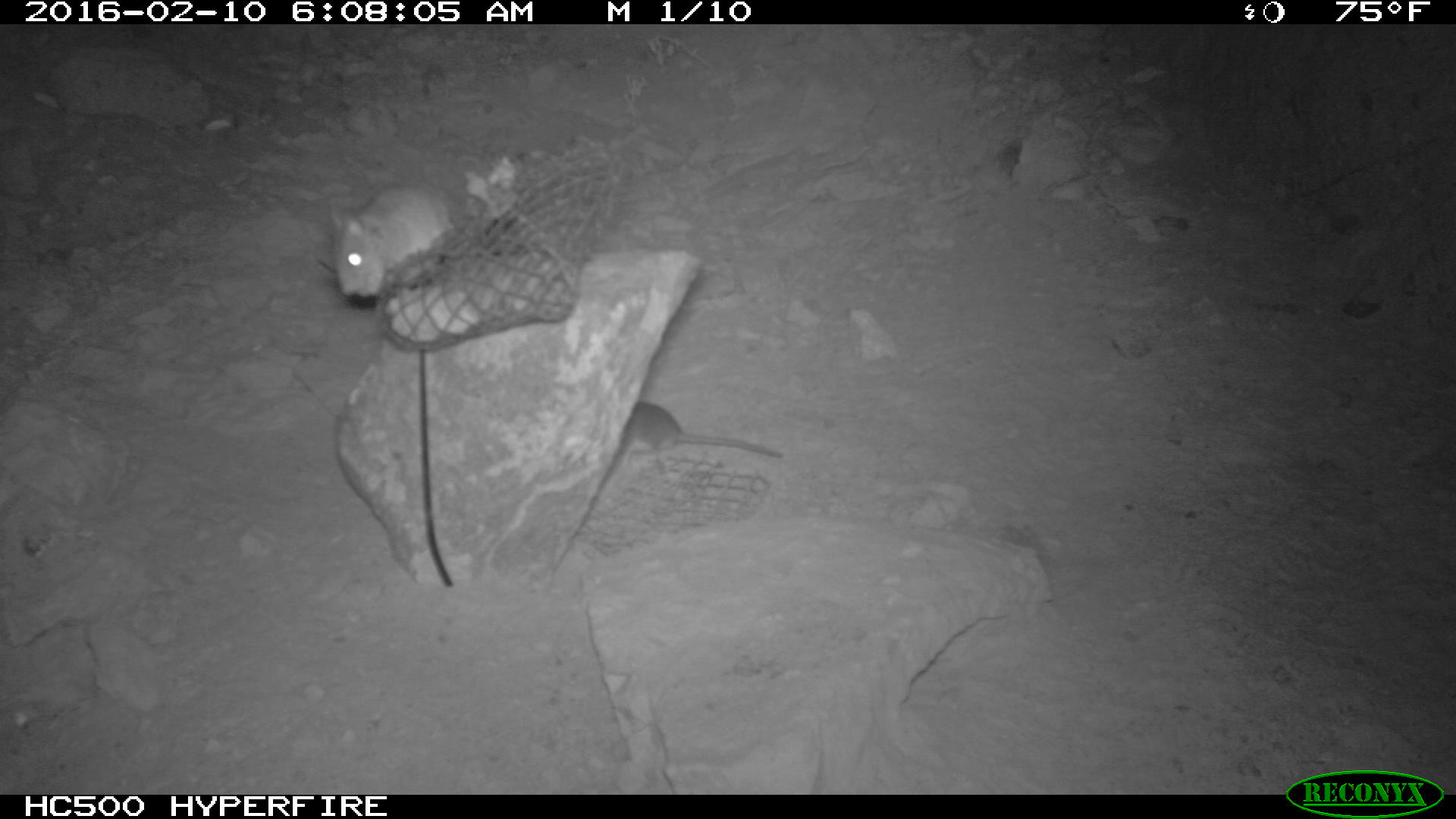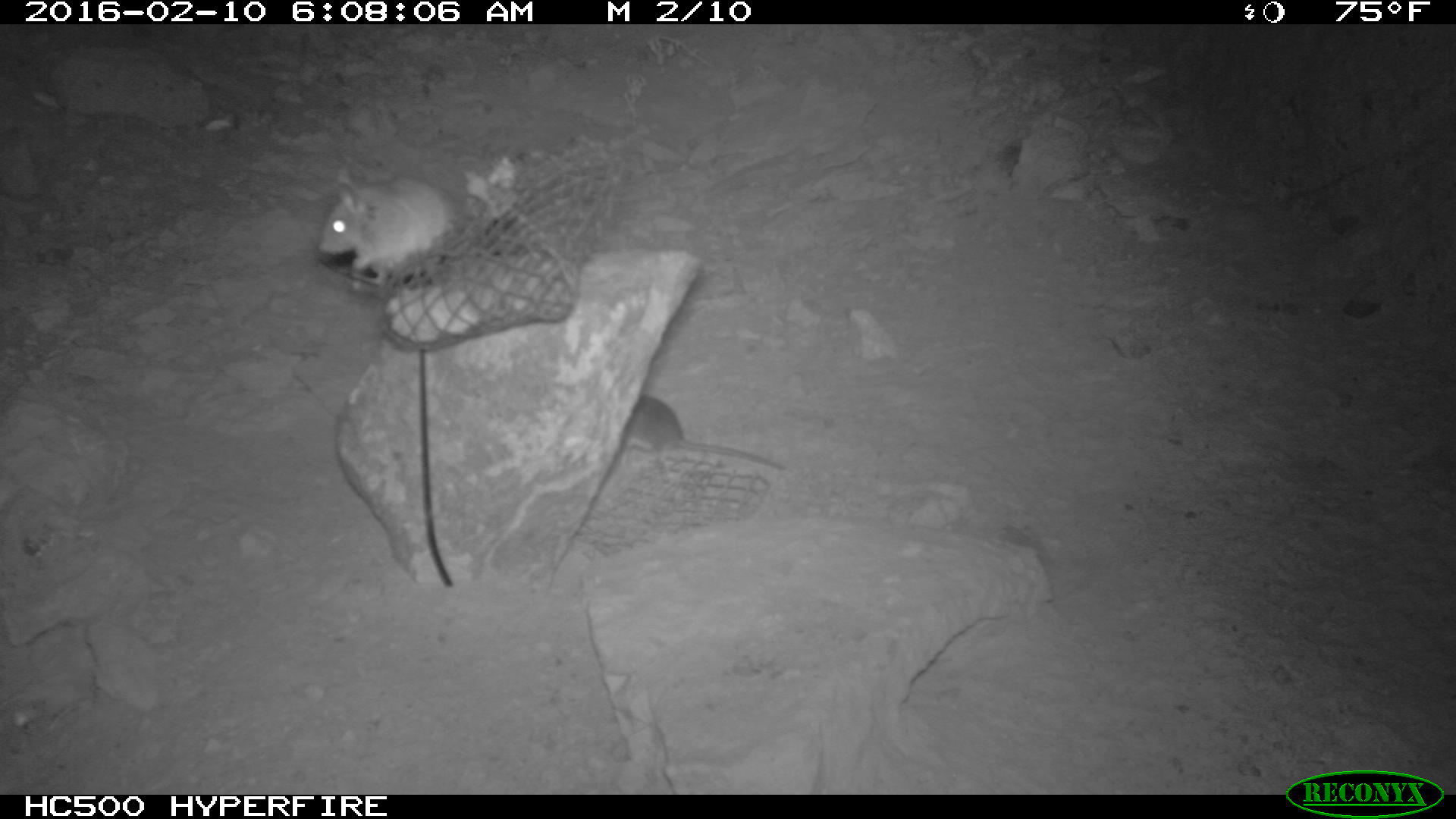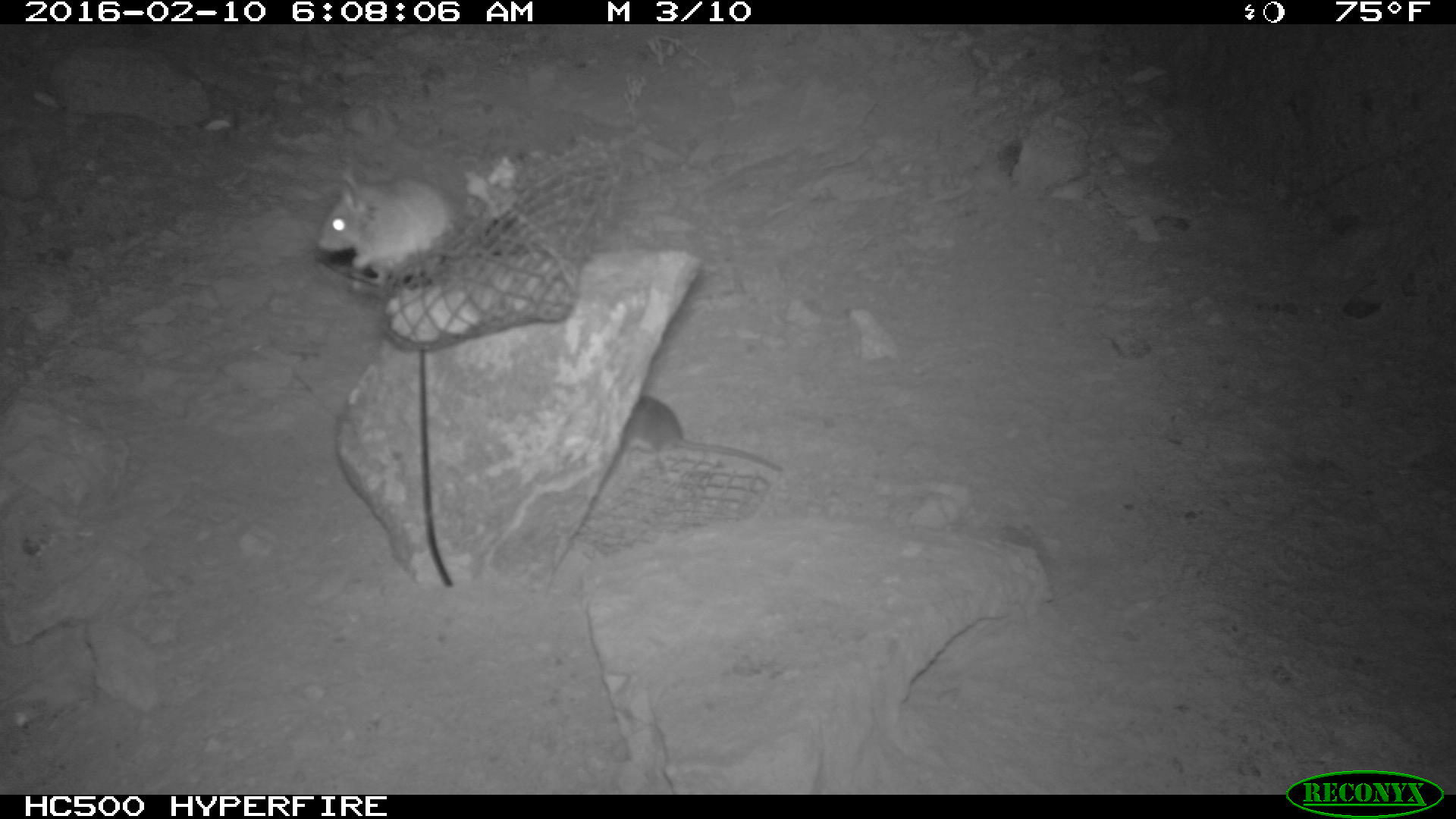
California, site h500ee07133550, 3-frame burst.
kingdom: Animalia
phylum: Chordata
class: Mammalia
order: Rodentia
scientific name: Rodentia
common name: rodent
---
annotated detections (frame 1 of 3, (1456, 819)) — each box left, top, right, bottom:
rodent: 330, 184, 457, 296; 631, 399, 787, 463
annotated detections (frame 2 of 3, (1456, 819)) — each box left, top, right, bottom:
rodent: 318, 167, 480, 292; 623, 393, 786, 472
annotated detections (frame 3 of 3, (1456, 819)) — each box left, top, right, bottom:
rodent: 318, 166, 457, 292; 623, 394, 783, 470